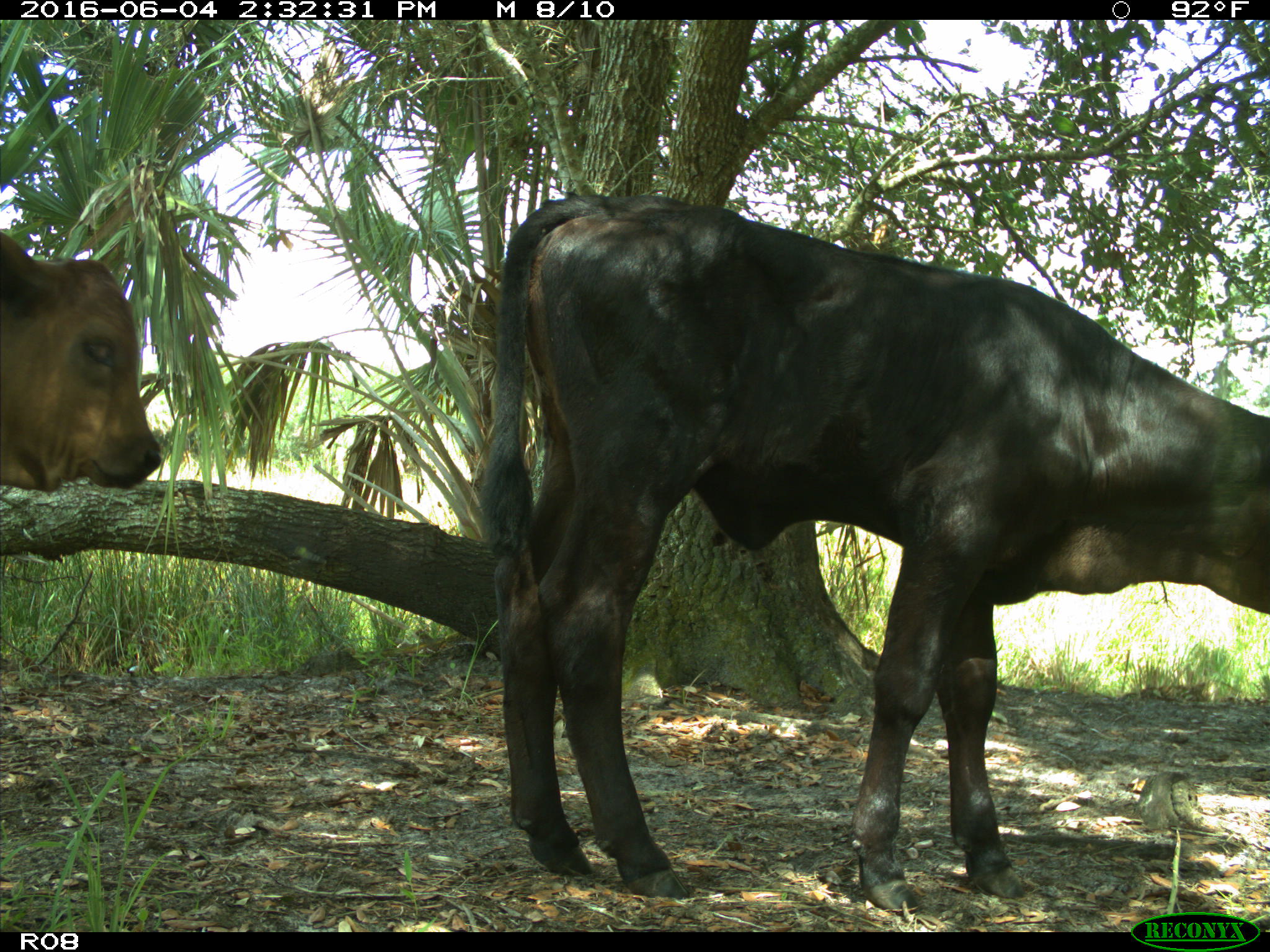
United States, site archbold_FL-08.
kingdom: Animalia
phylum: Chordata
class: Mammalia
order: Artiodactyla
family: Bovidae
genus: Bos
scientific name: Bos taurus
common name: domestic cow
Bos taurus (domestic cow).